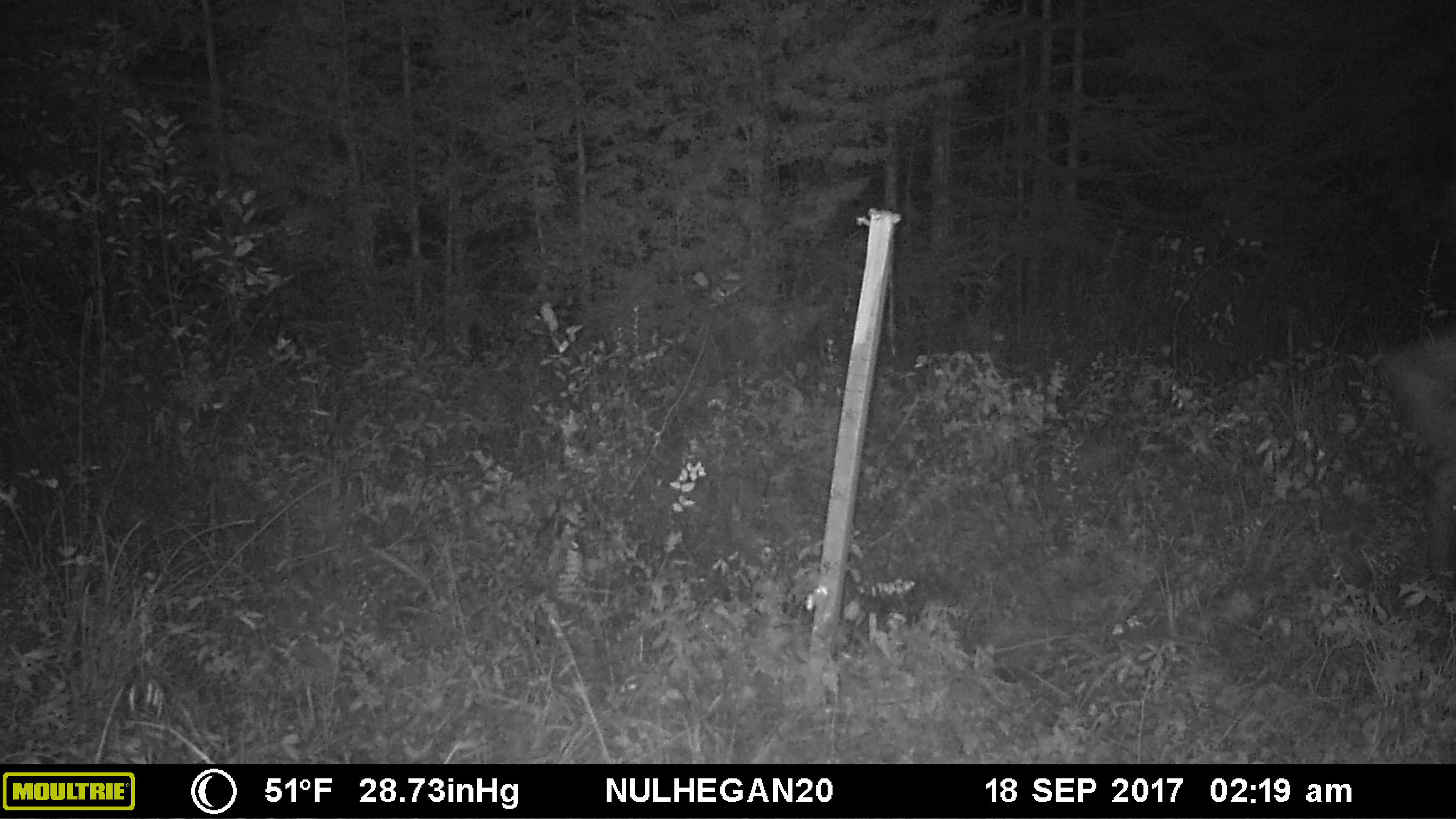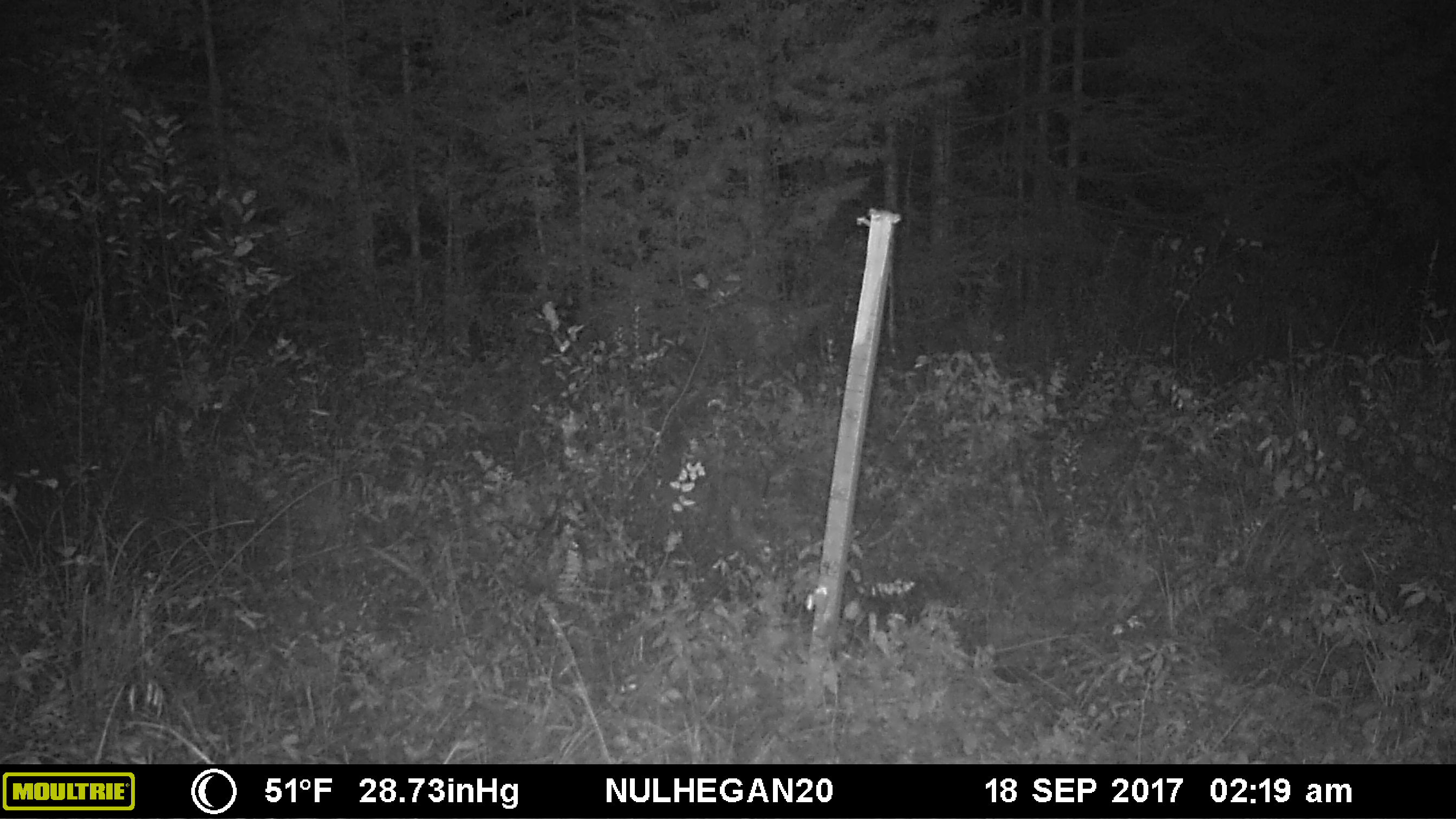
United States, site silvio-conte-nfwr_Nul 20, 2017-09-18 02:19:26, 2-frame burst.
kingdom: Animalia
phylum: Chordata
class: Mammalia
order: Artiodactyla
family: Cervidae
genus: Alces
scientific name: Alces alces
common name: moose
Moose (Alces alces).